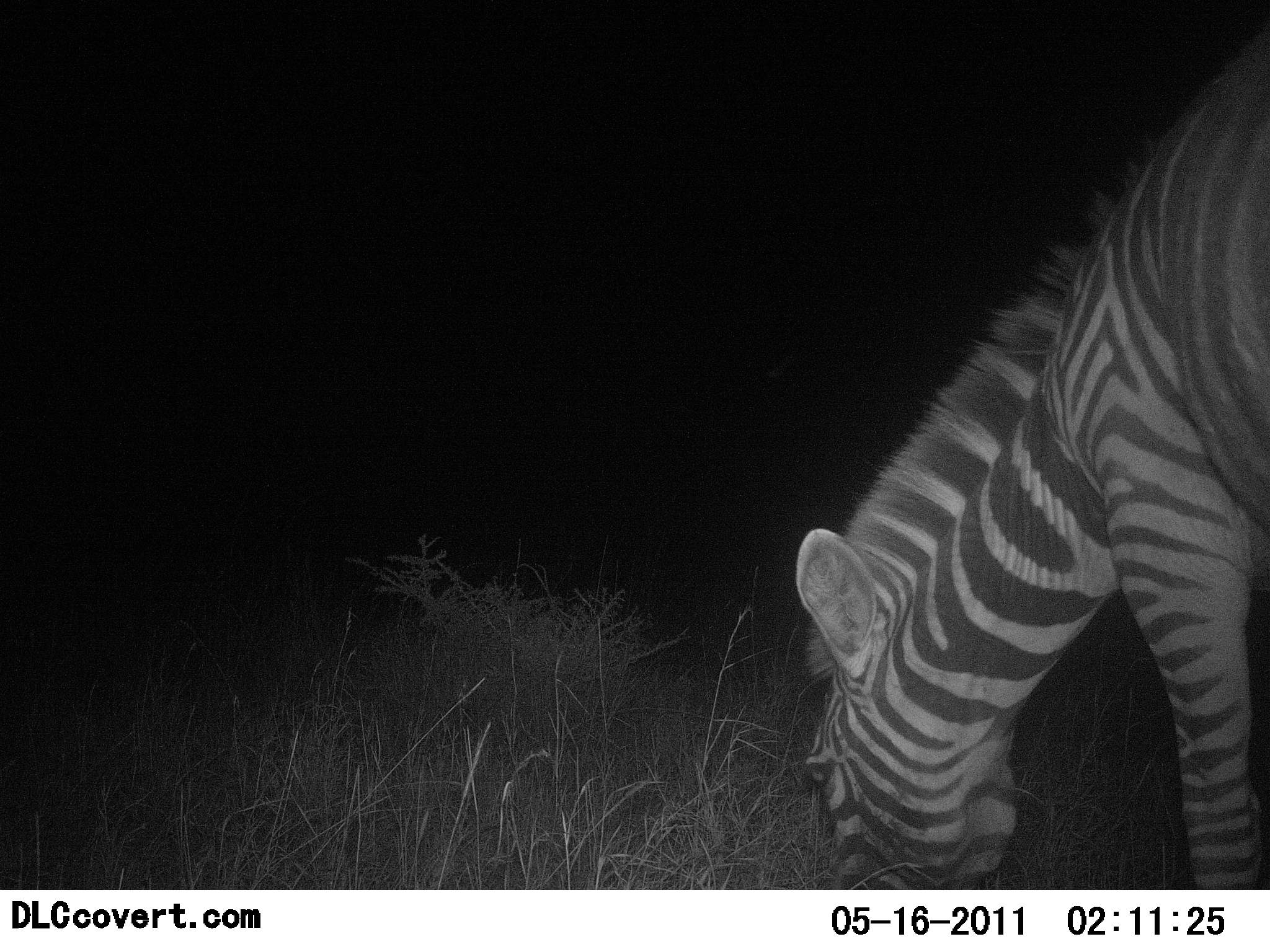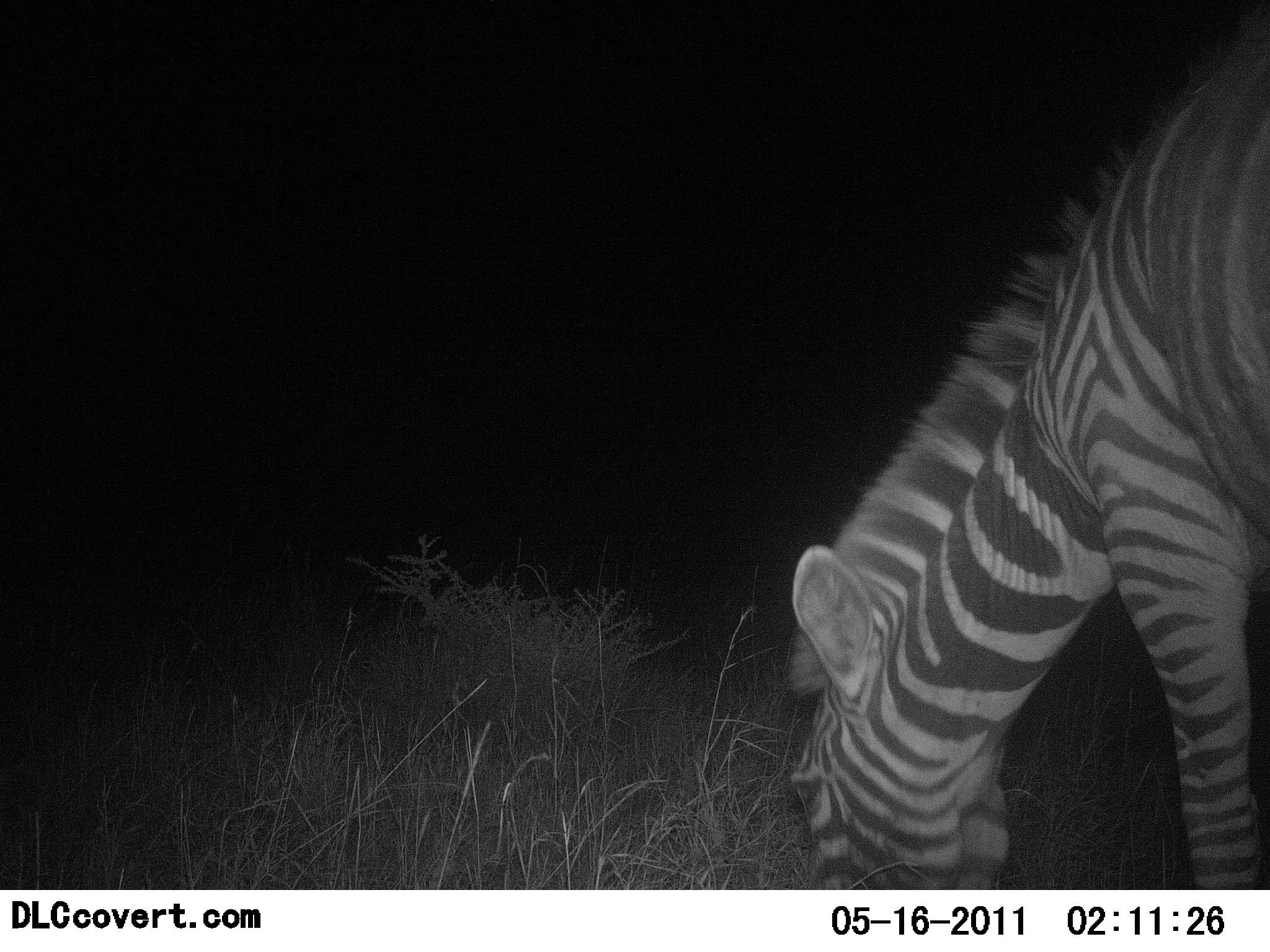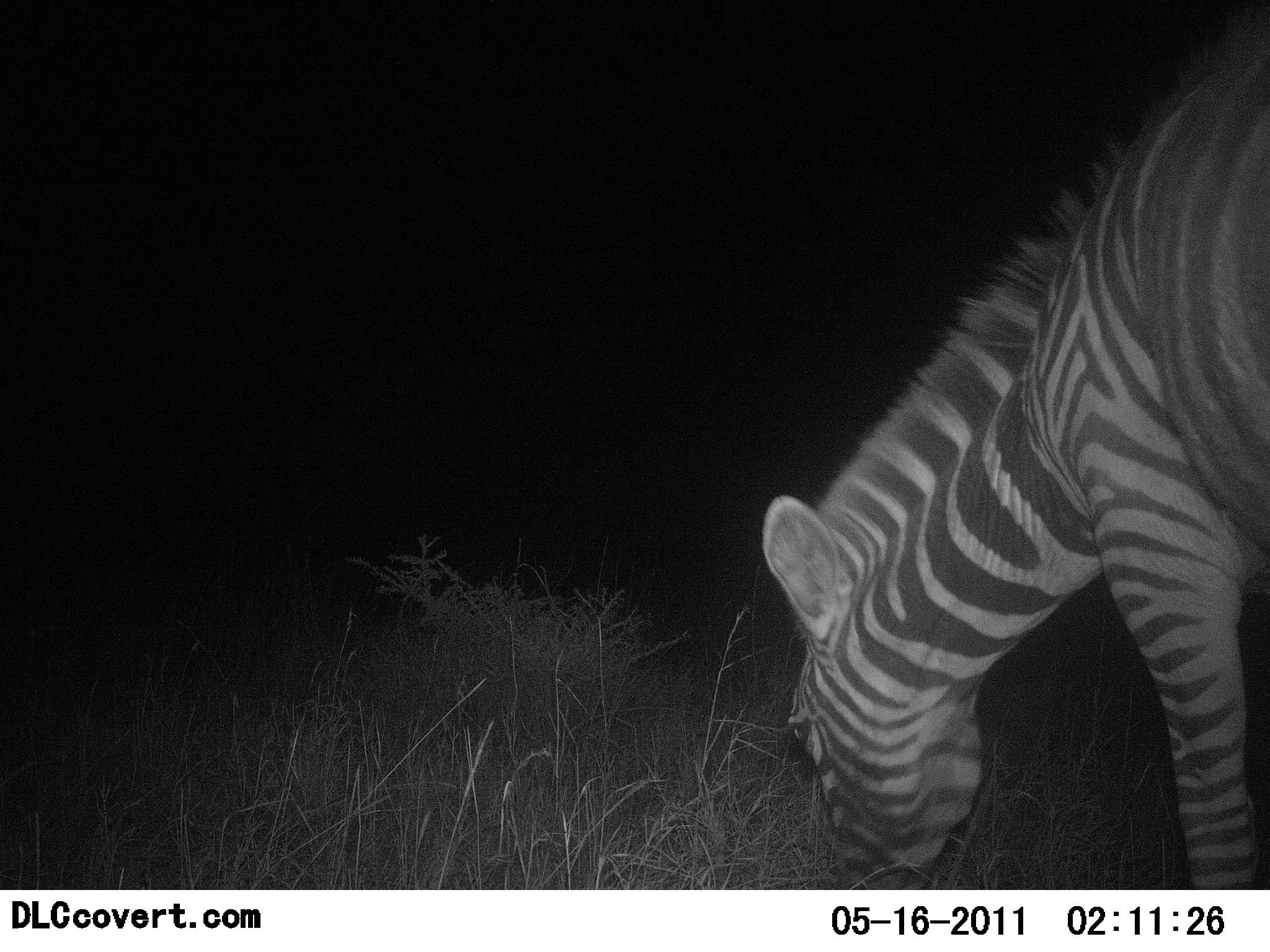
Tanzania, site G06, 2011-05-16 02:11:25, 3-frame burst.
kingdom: Animalia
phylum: Chordata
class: Mammalia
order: Perissodactyla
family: Equidae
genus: Equus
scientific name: Equus quagga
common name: plains zebra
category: zebra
Zebra (plains zebra) (Equus quagga), count 1. Behavior (volunteer vote fractions): standing 14%, resting 0%, moving 0%, interacting 0%. Young present (vote fraction): 0%. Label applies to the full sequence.